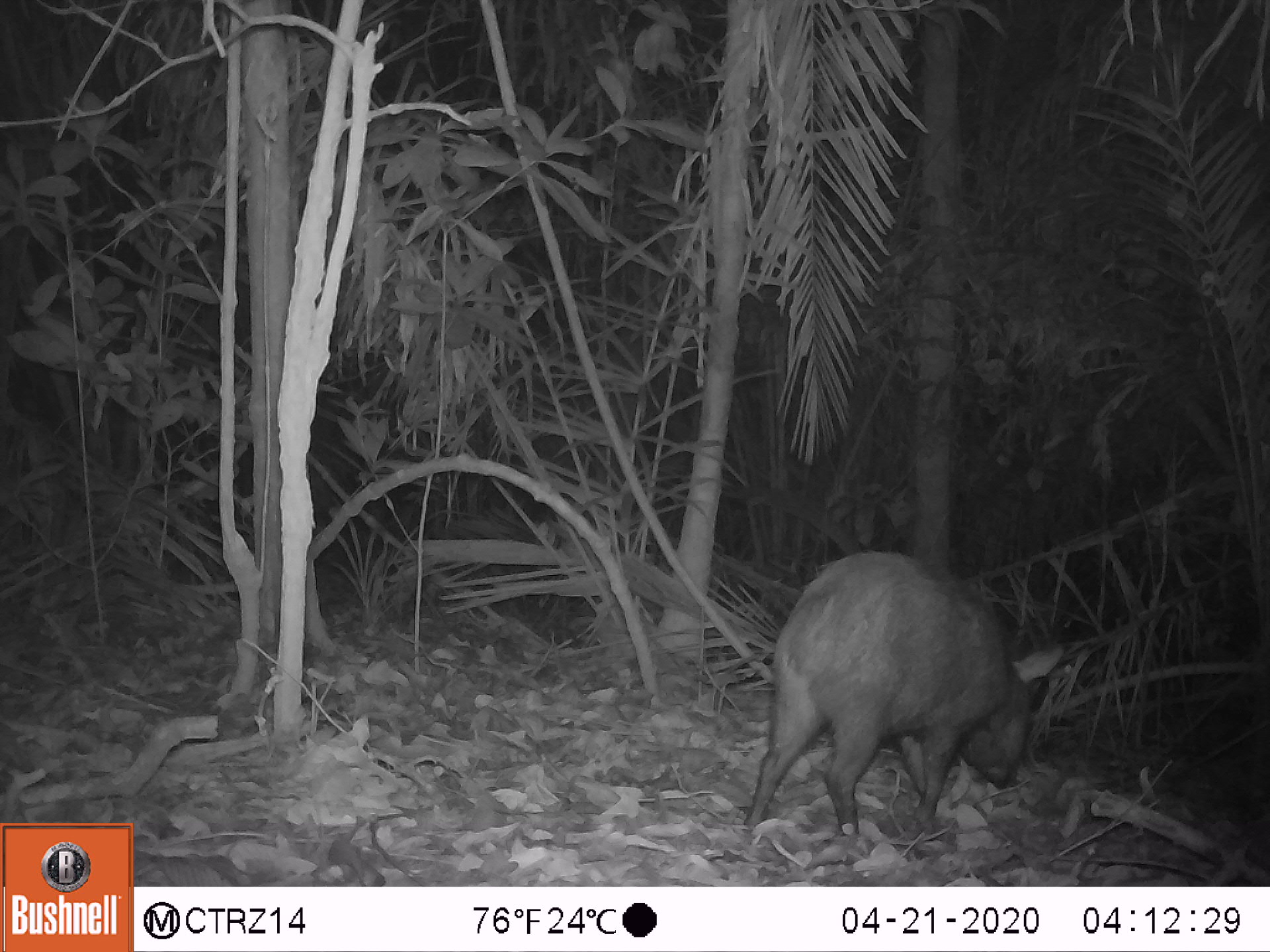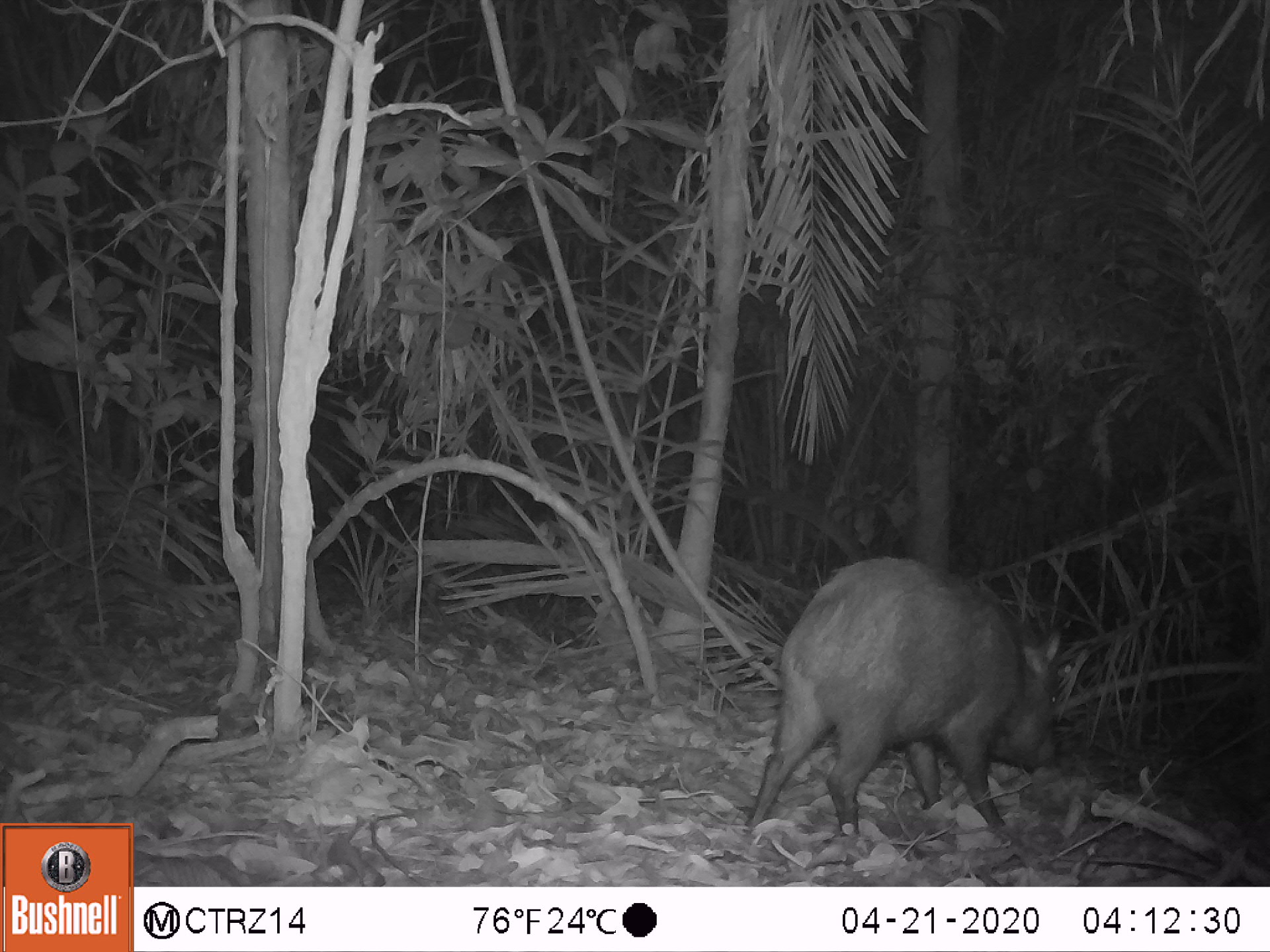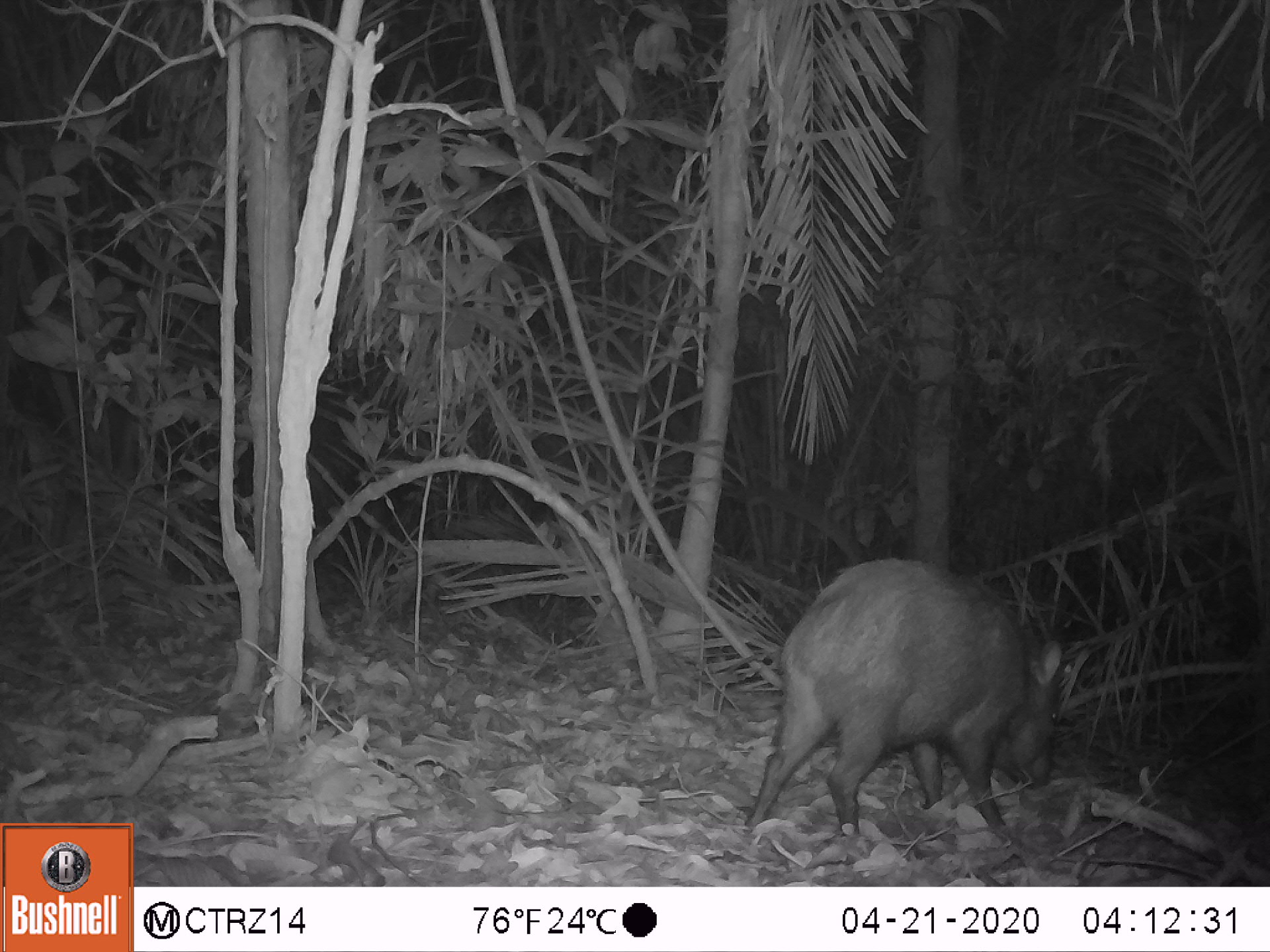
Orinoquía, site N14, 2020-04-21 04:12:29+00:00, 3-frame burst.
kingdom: Animalia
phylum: Chordata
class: Mammalia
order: Artiodactyla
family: Tayassuidae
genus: Pecari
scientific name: Pecari tajacu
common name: collared peccary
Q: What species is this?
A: Collared peccary (Pecari tajacu).